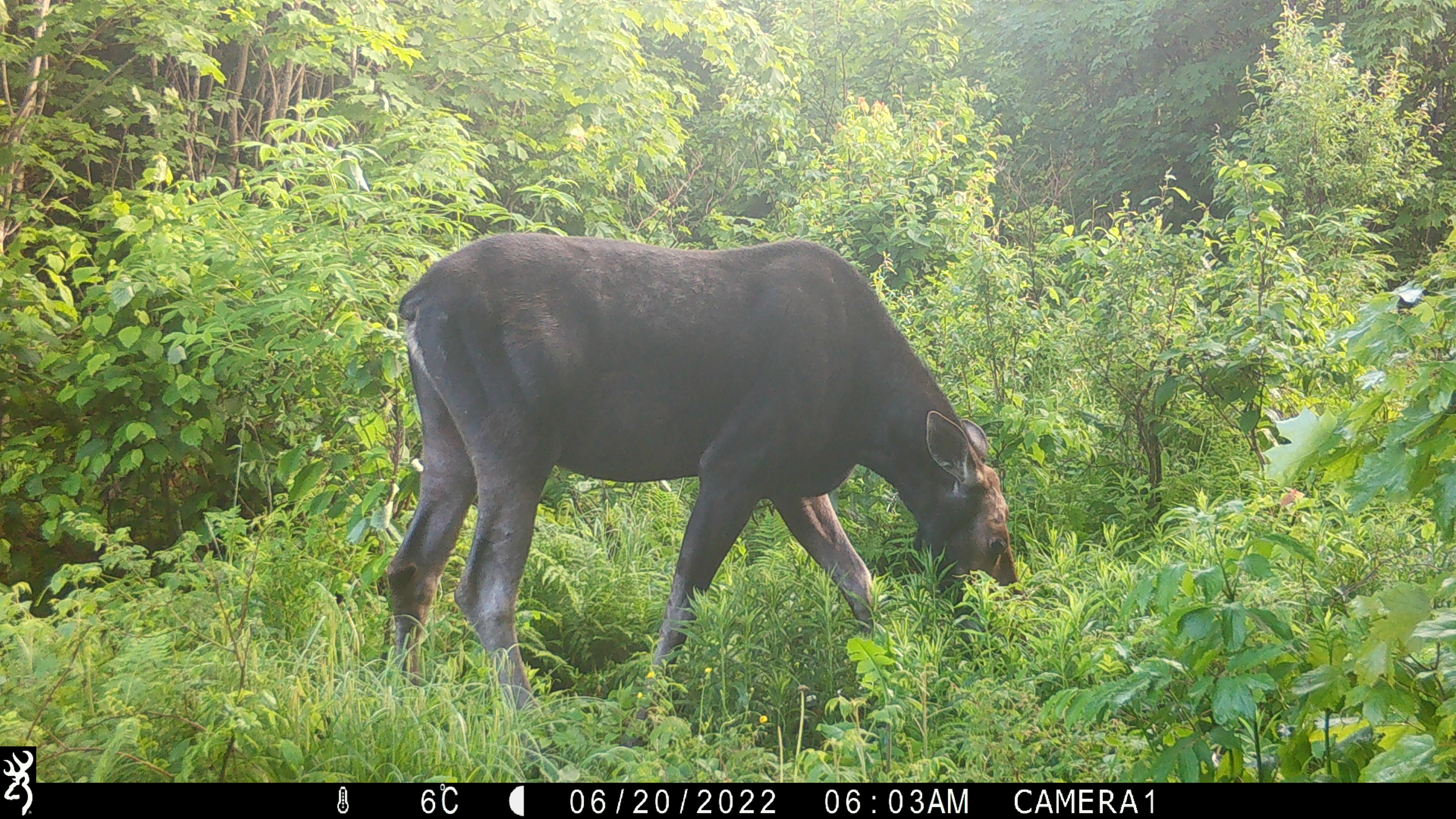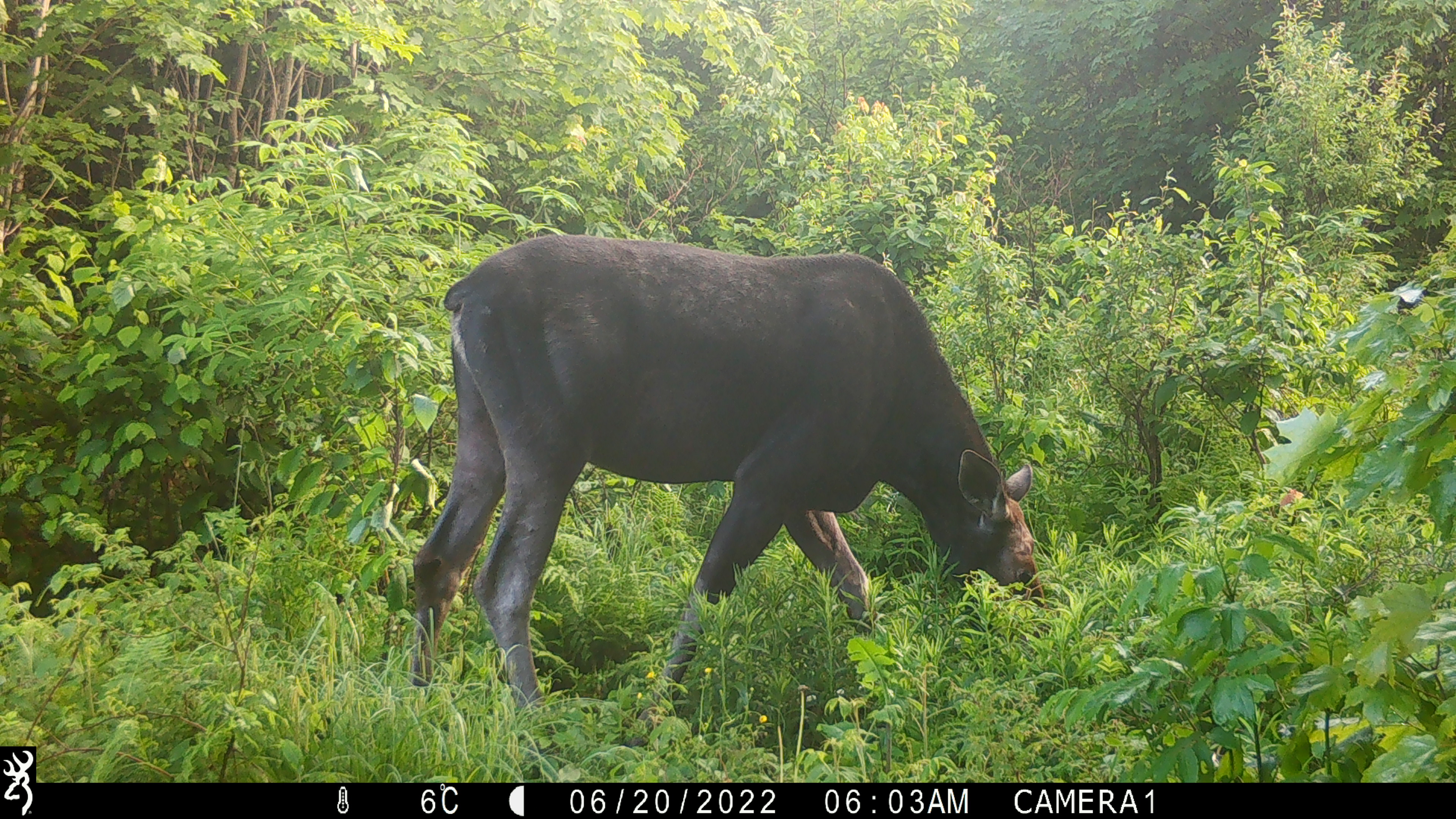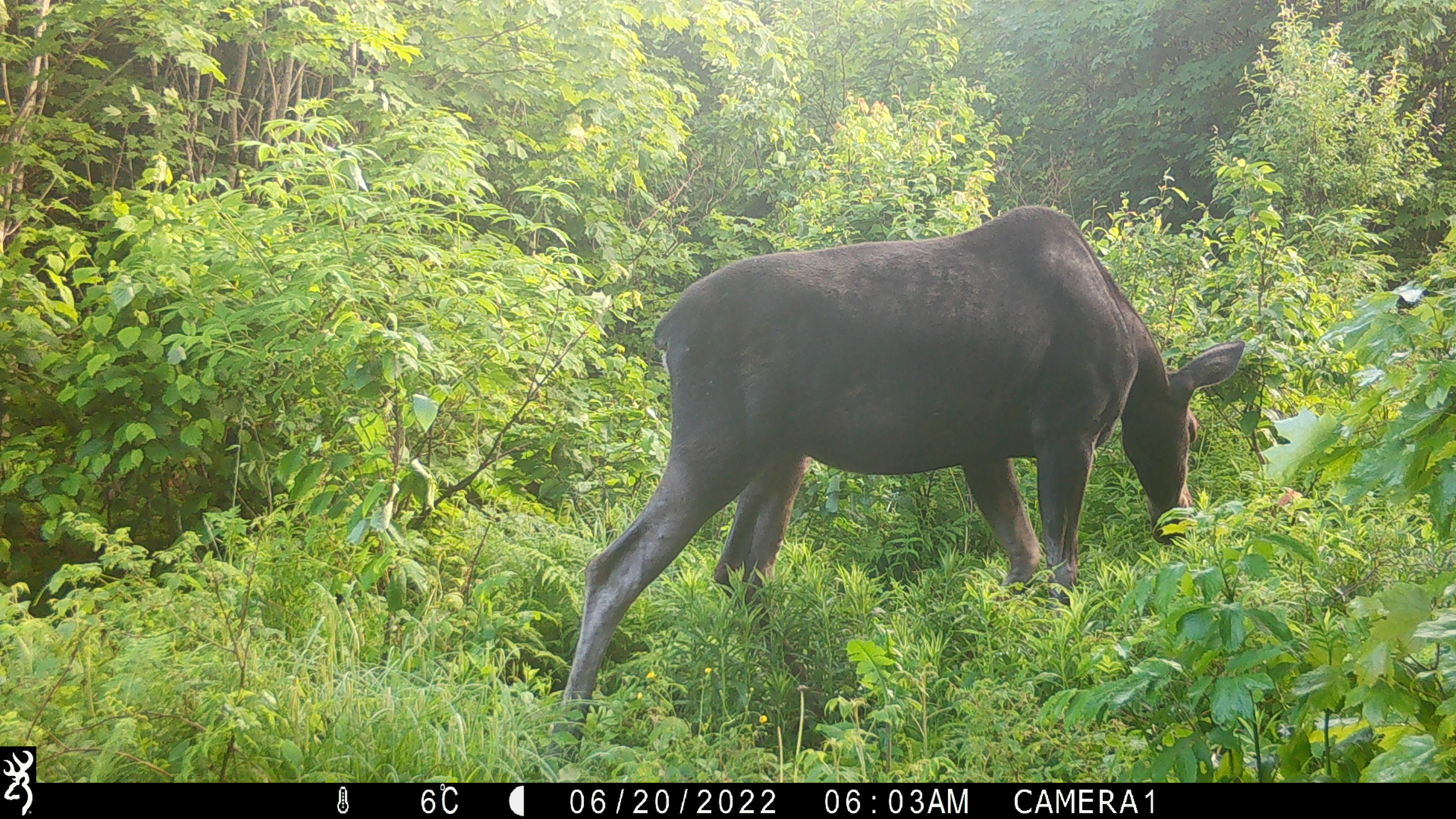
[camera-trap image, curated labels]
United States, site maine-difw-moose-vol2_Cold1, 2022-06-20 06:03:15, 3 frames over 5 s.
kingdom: Animalia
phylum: Chordata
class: Mammalia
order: Artiodactyla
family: Cervidae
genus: Alces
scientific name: Alces alces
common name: moose